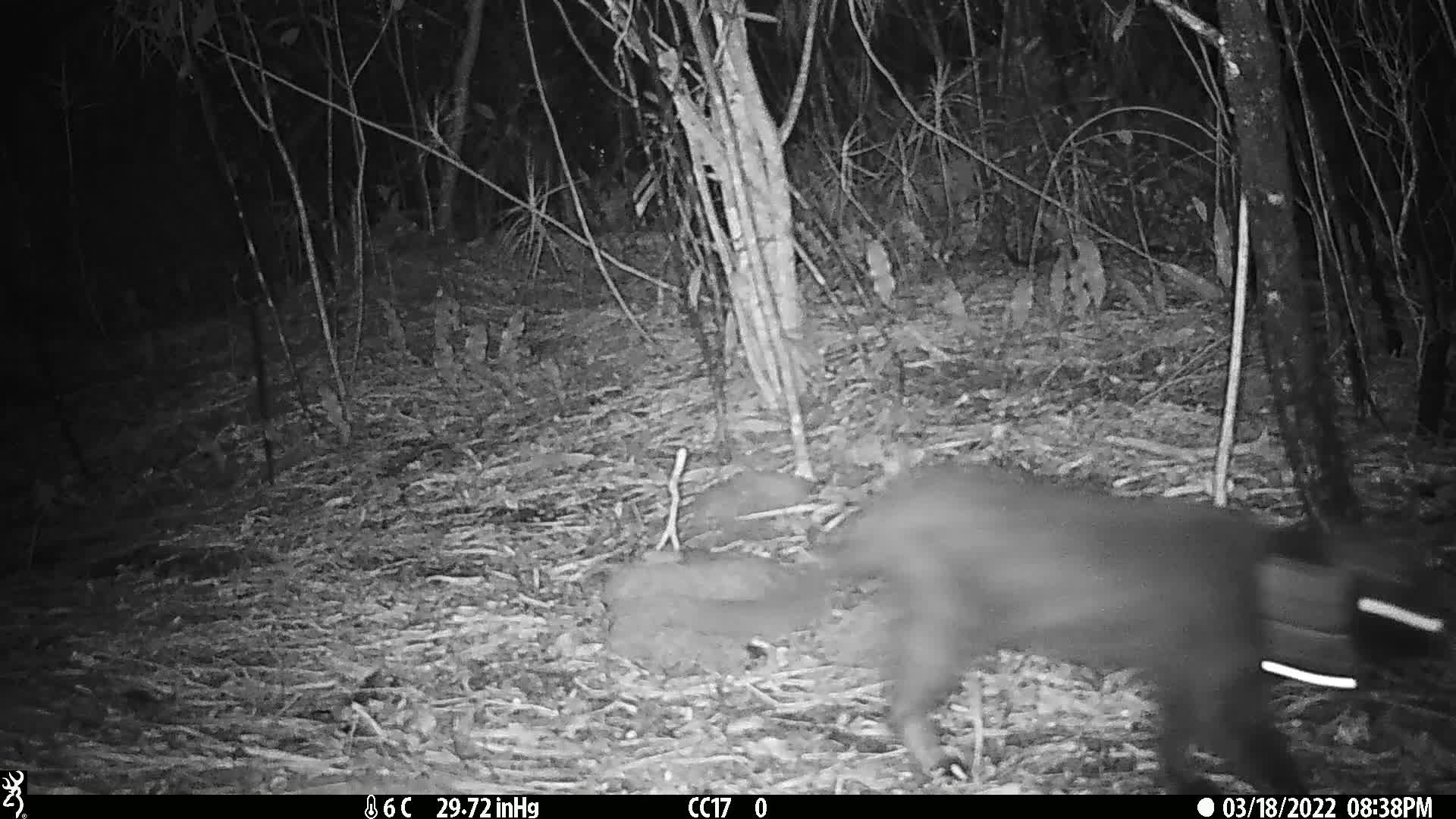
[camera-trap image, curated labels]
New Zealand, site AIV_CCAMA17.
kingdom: Animalia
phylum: Chordata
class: Mammalia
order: Carnivora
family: Felidae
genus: Felis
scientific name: Felis catus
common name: domestic cat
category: cat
Cat (domestic cat) (Felis catus).